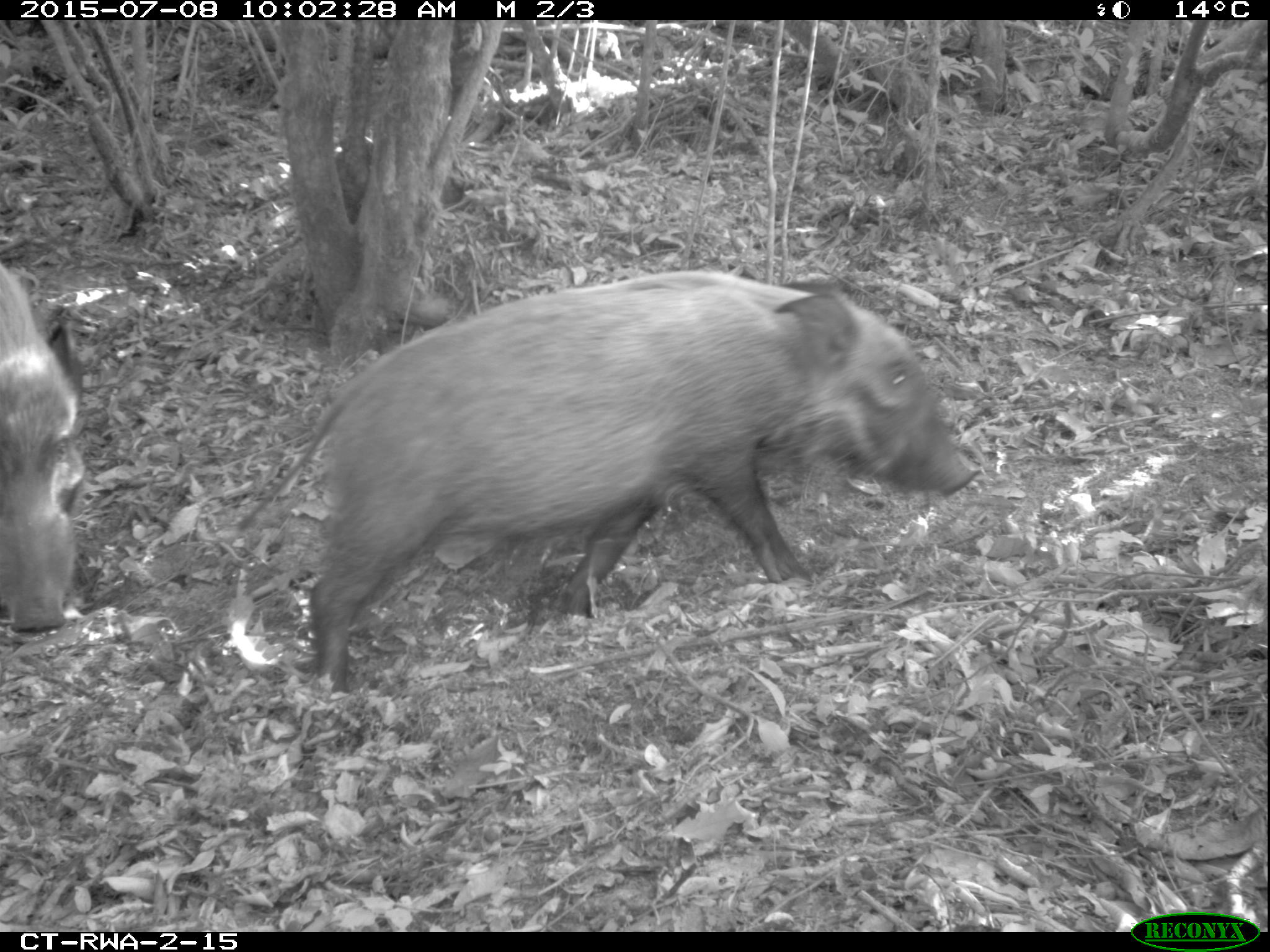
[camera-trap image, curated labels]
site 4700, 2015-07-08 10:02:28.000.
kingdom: Animalia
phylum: Chordata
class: Mammalia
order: Artiodactyla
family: Suidae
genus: Potamochoerus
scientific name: Potamochoerus larvatus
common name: bushpig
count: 2